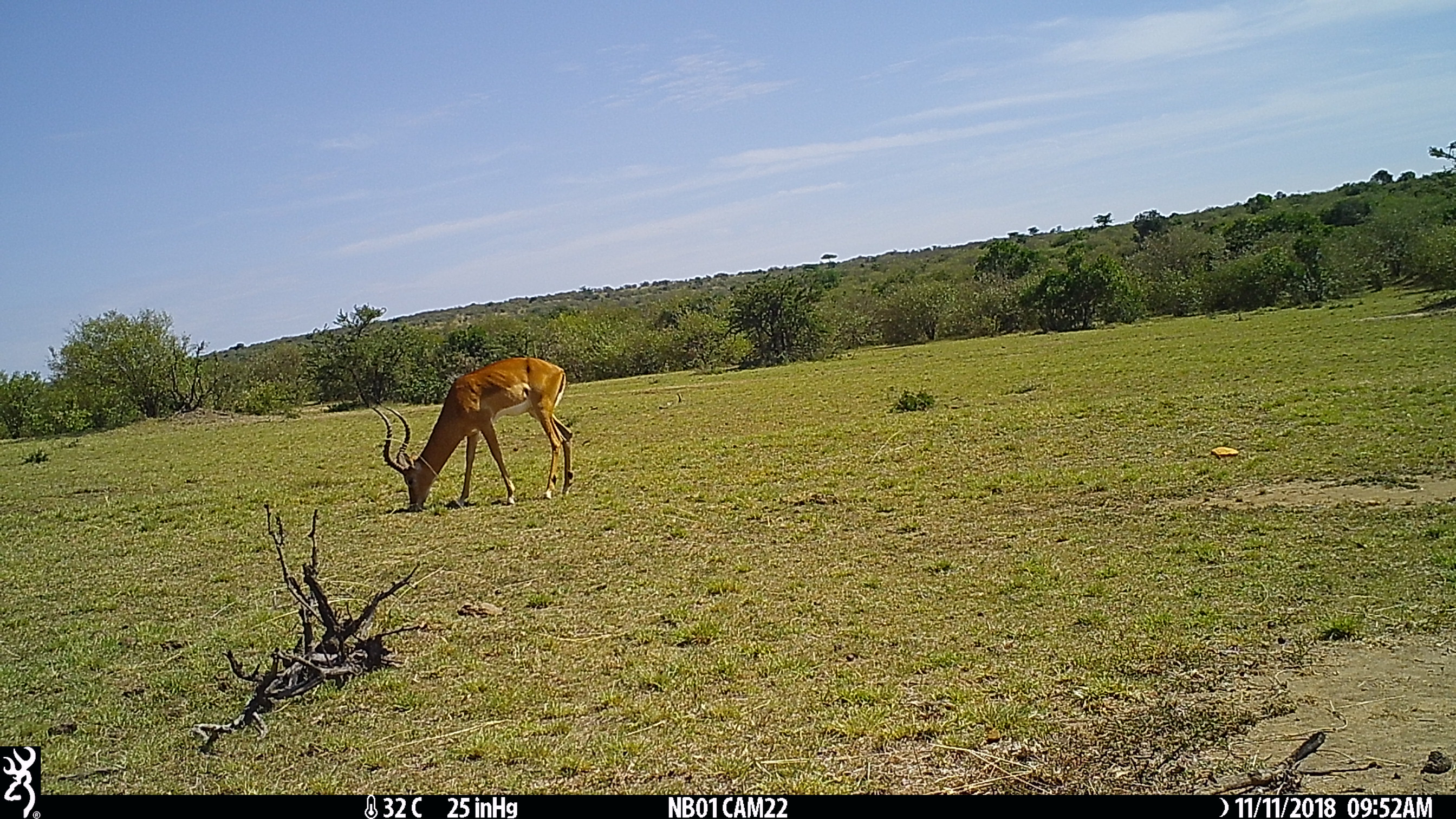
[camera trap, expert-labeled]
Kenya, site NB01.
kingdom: Animalia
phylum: Chordata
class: Mammalia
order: Artiodactyla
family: Bovidae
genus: Aepyceros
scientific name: Aepyceros melampus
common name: impala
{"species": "impala (Aepyceros melampus)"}